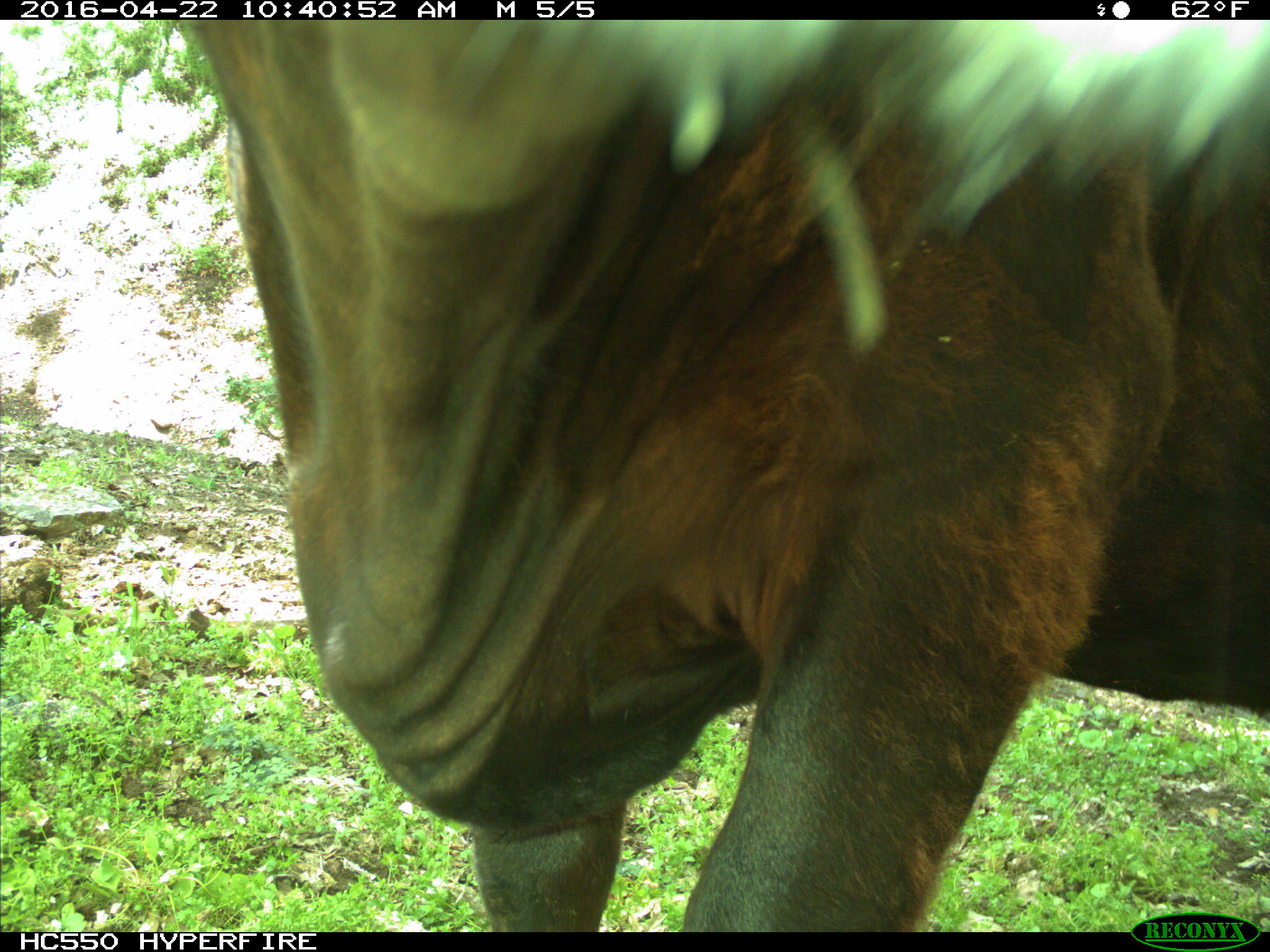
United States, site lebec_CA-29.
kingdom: Animalia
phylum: Chordata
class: Mammalia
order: Artiodactyla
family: Bovidae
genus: Bos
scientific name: Bos taurus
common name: domestic cow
Bos taurus (domestic cow).